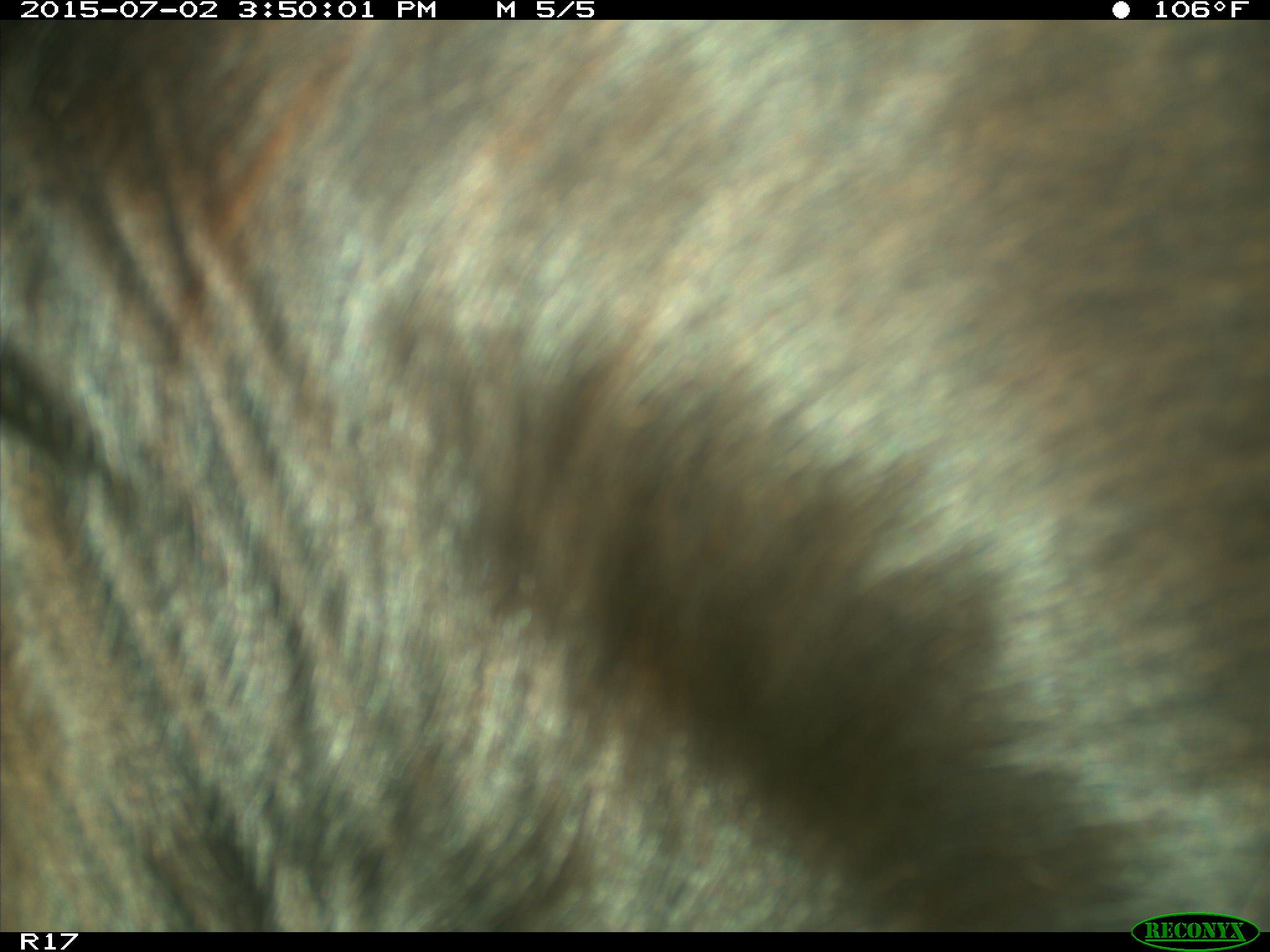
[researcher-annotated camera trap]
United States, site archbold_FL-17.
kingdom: Animalia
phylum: Chordata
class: Mammalia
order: Artiodactyla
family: Bovidae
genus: Bos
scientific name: Bos taurus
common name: domestic cow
Bos taurus (domestic cow).